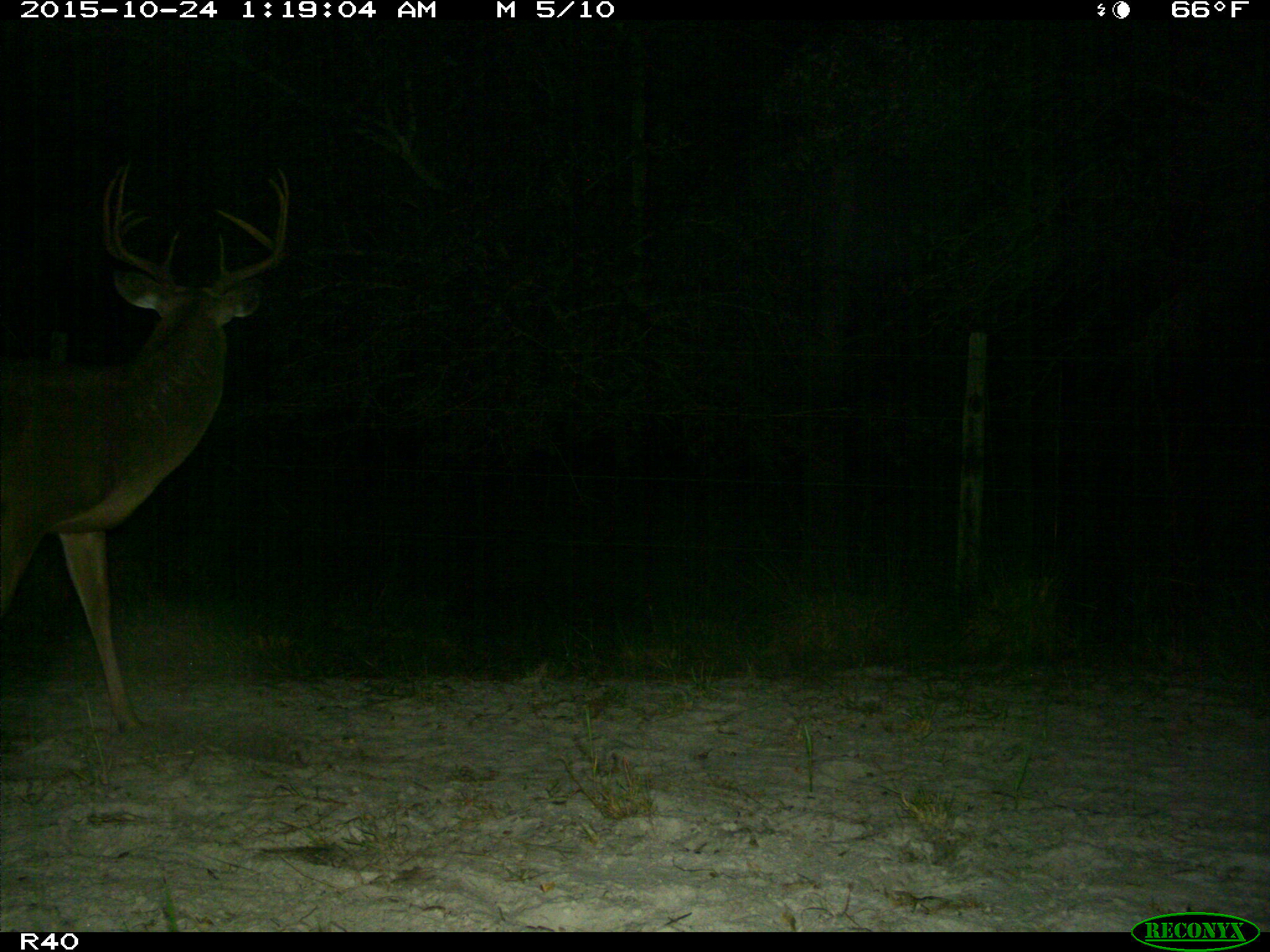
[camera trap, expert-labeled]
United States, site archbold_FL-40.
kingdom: Animalia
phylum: Chordata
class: Mammalia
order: Artiodactyla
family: Cervidae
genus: Odocoileus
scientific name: Odocoileus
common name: deer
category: unidentified deer